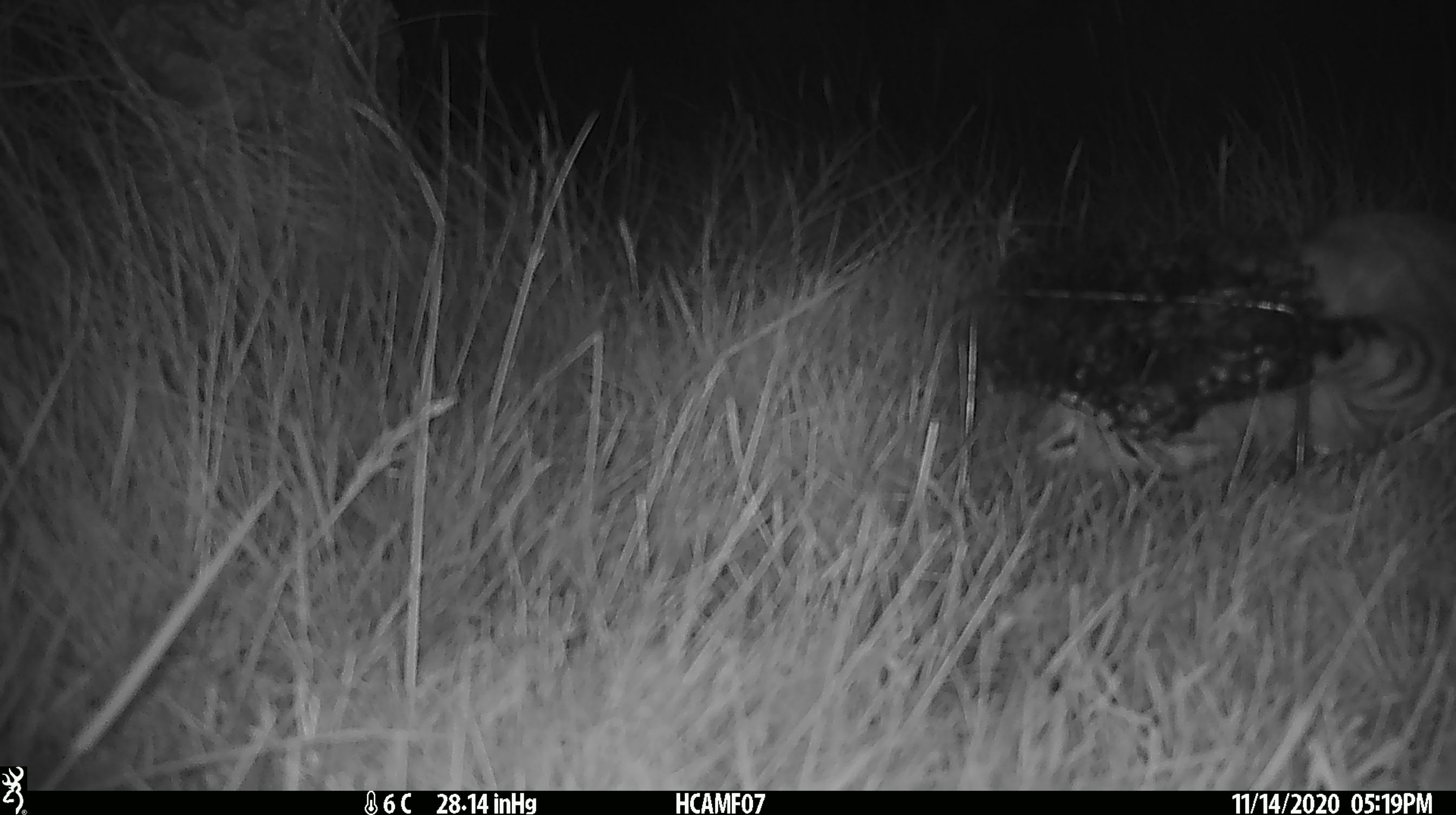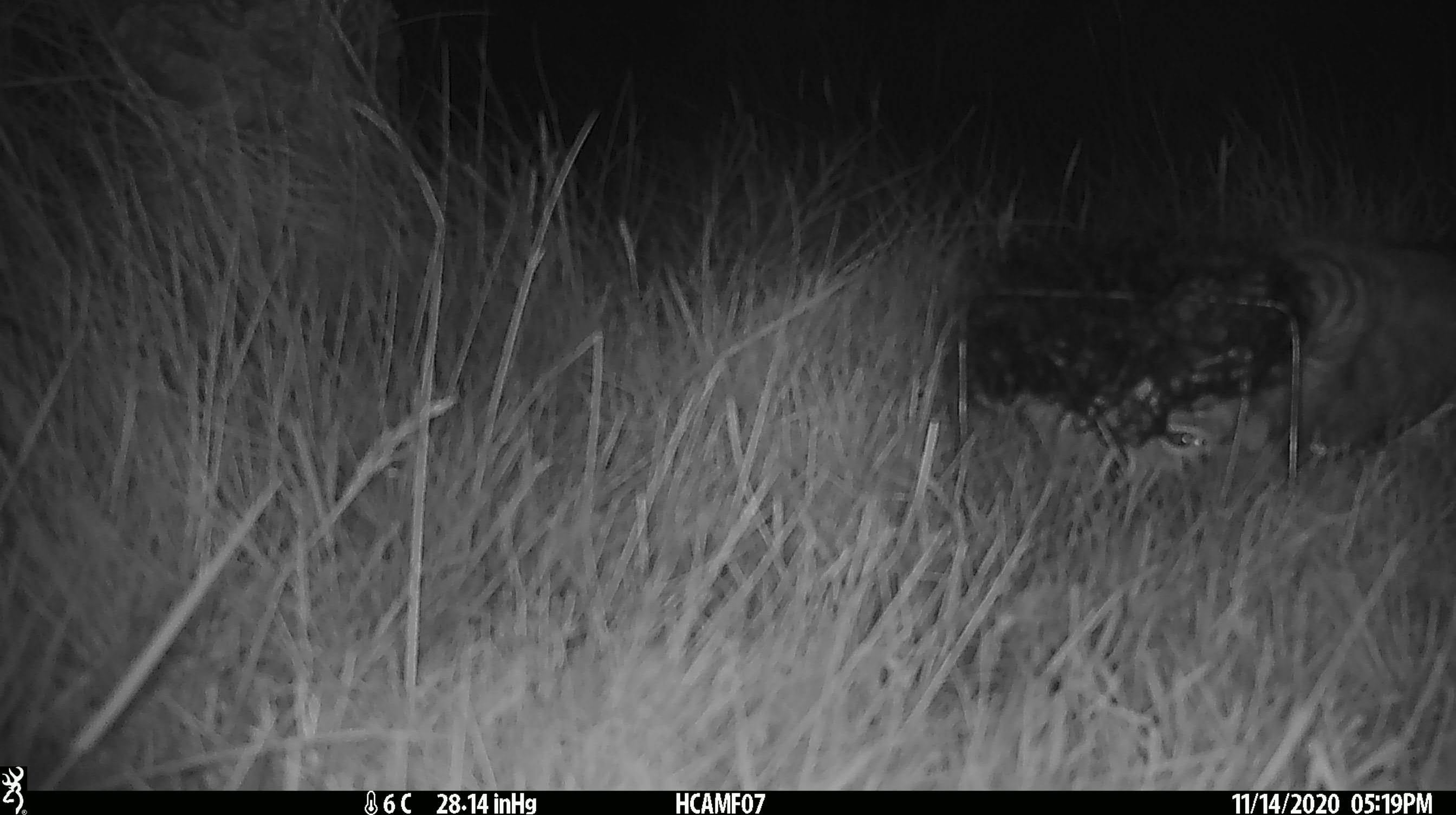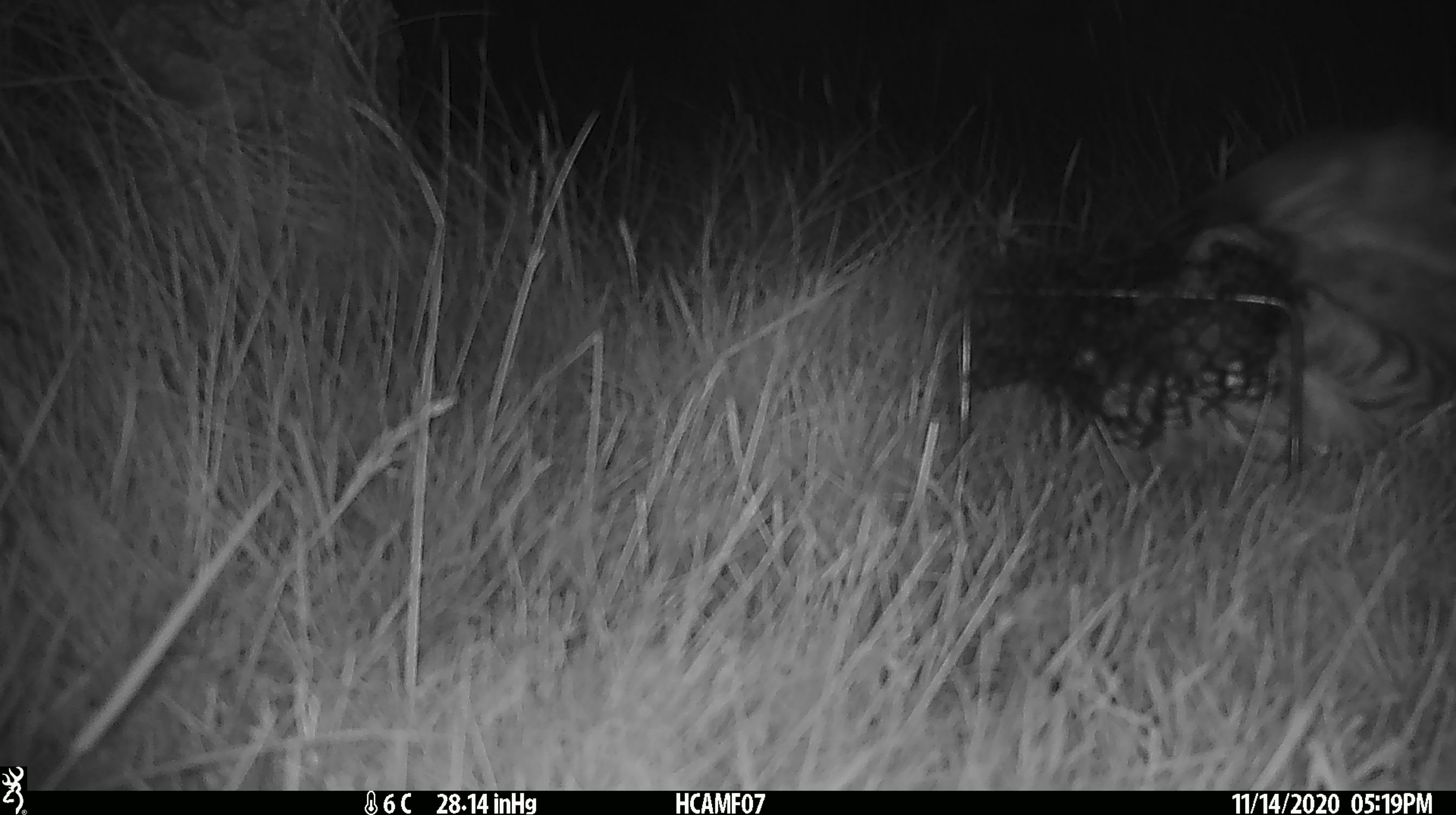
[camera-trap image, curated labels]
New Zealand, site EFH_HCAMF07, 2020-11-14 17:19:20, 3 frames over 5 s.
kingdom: Animalia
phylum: Chordata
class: Mammalia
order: Carnivora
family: Felidae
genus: Felis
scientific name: Felis catus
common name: domestic cat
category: cat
Cat (domestic cat) (Felis catus).